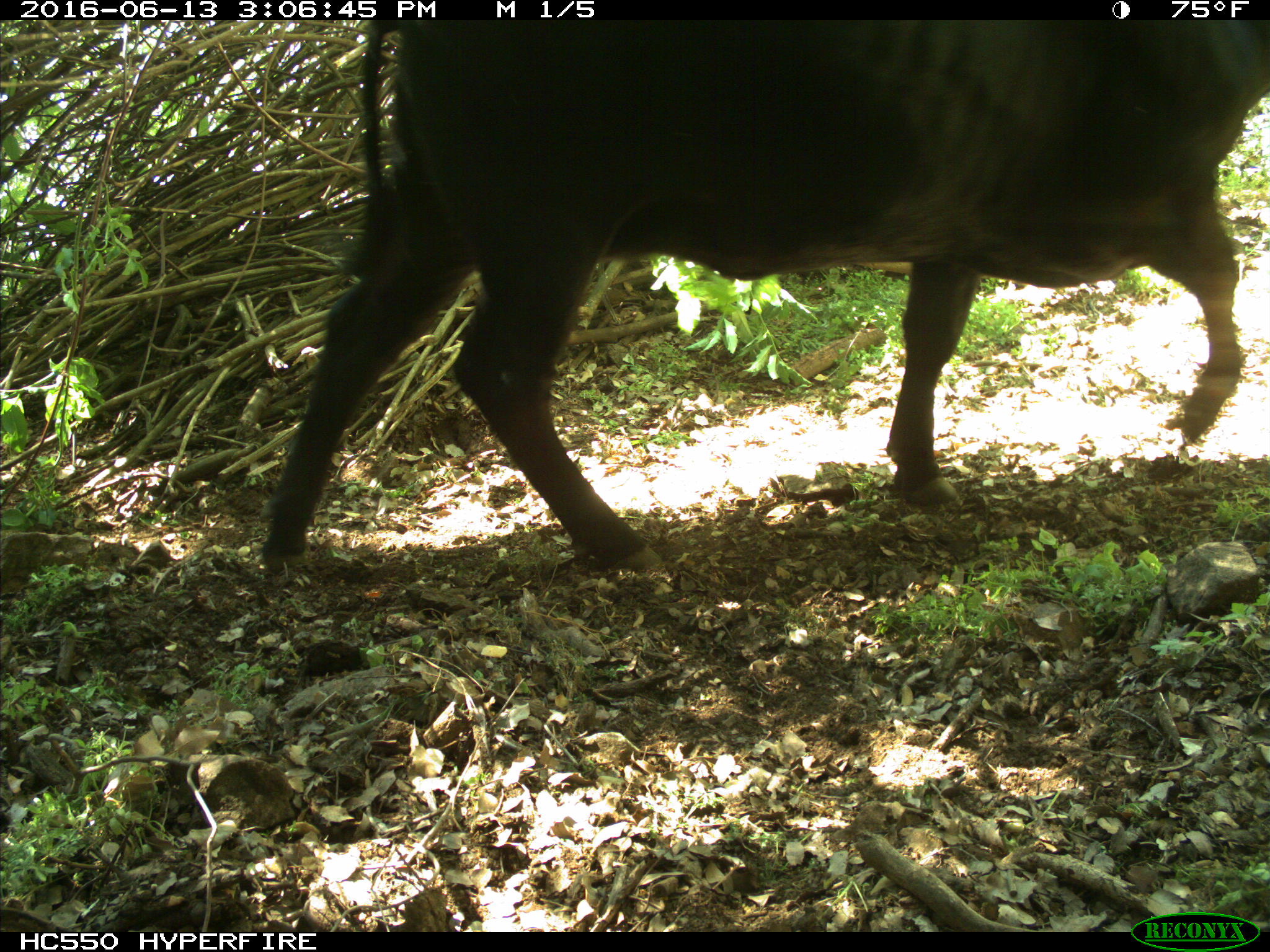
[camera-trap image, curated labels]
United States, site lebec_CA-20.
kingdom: Animalia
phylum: Chordata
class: Mammalia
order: Artiodactyla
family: Bovidae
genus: Bos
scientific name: Bos taurus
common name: domestic cow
Bos taurus (domestic cow).